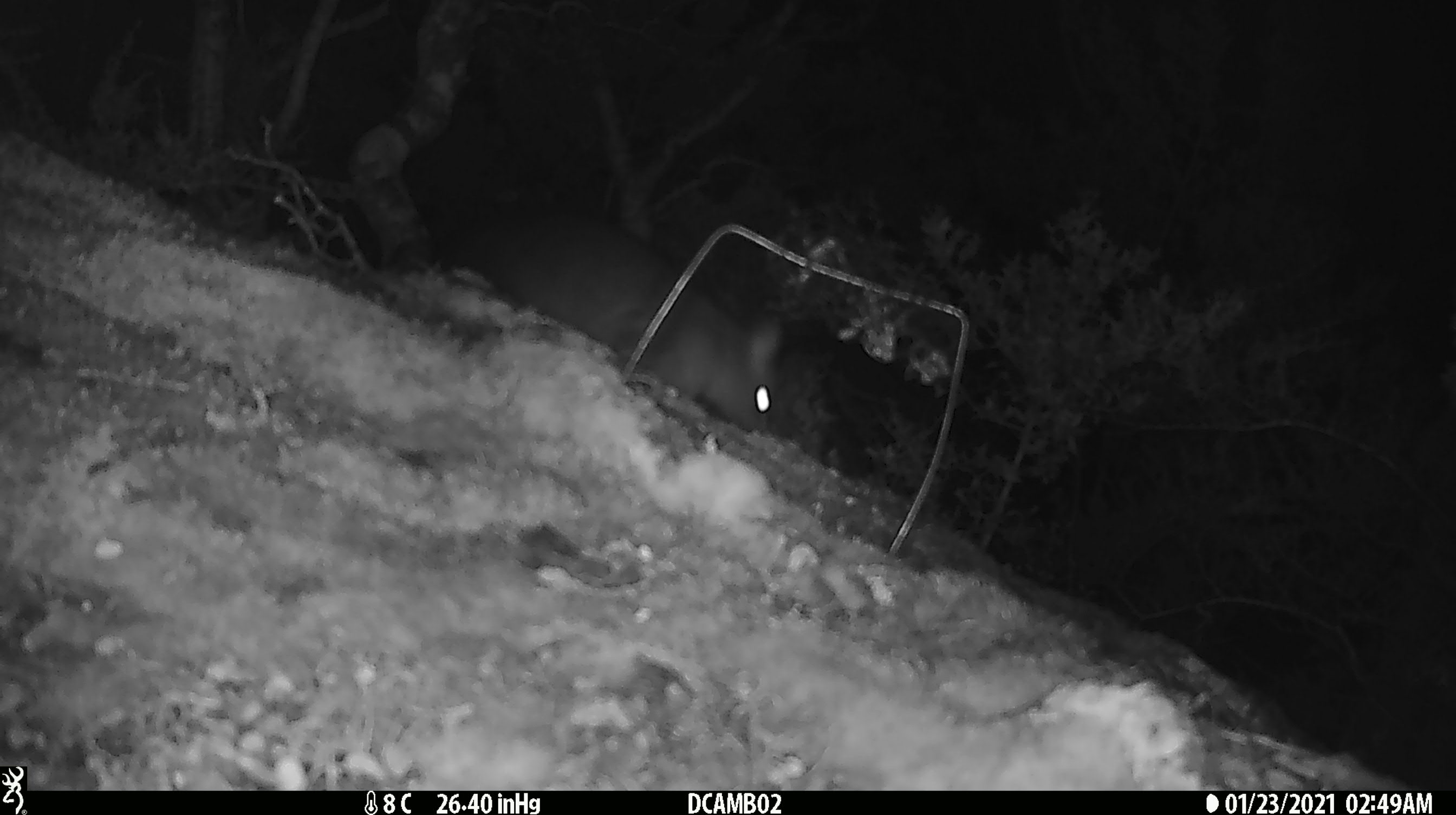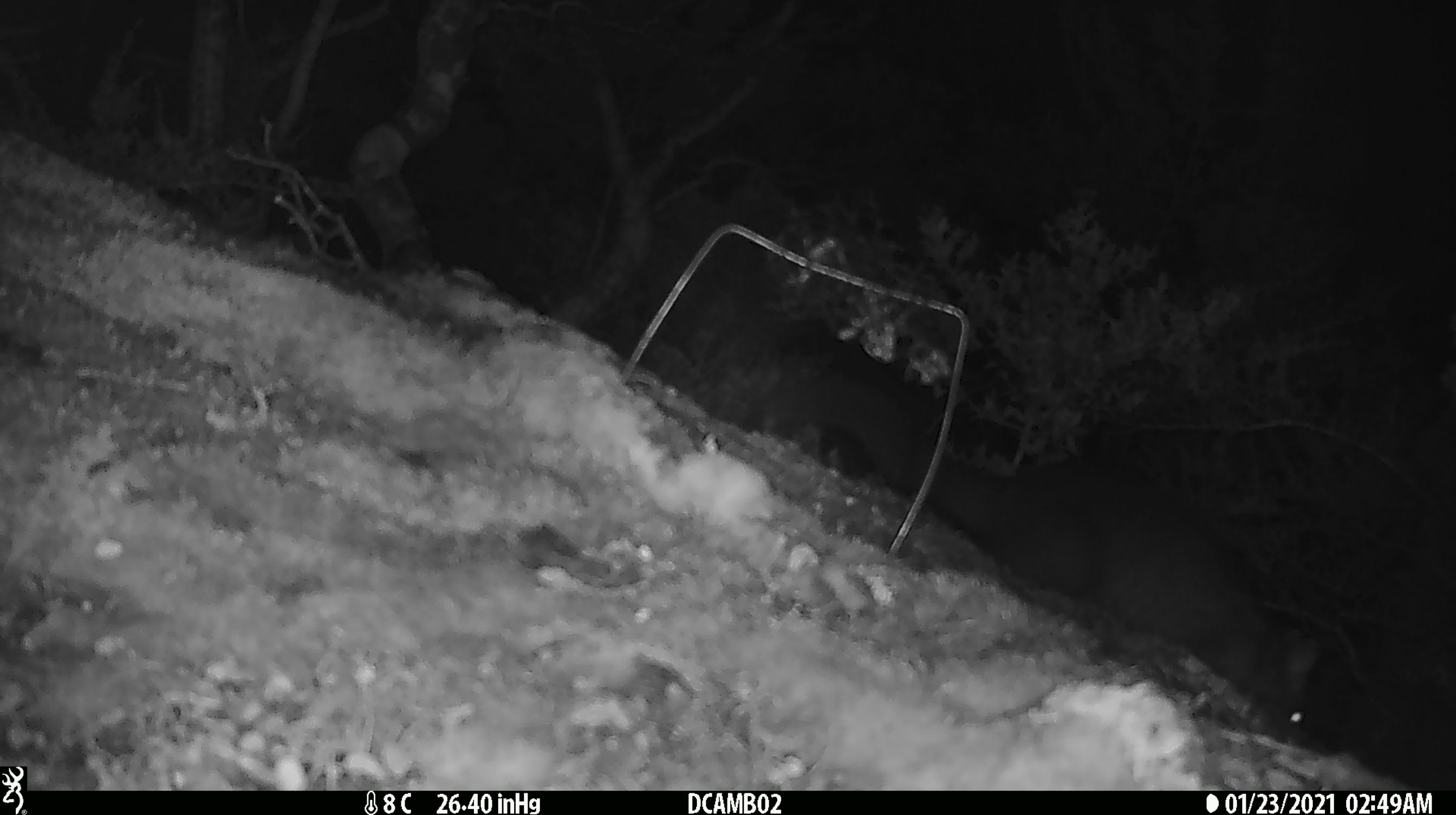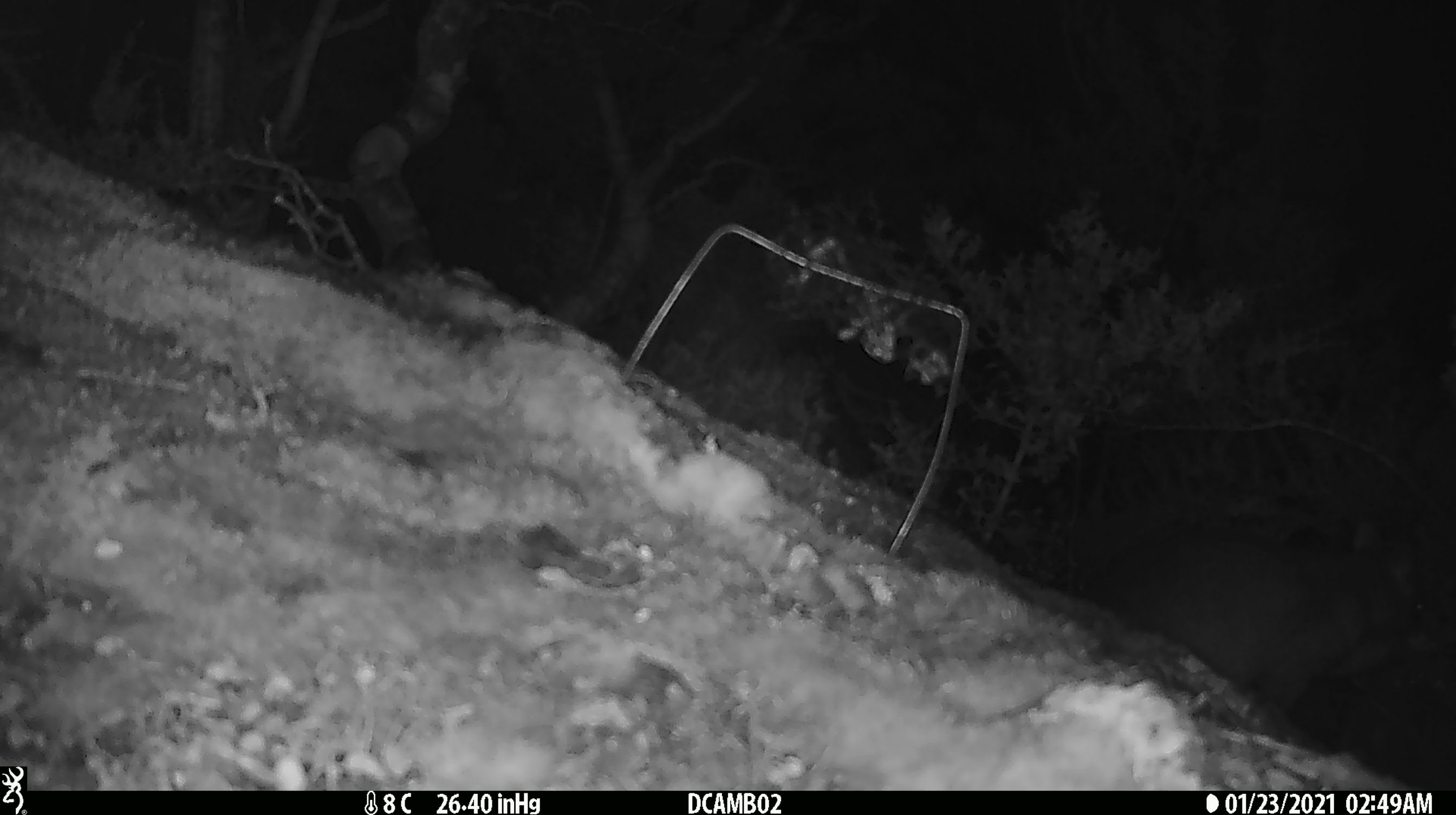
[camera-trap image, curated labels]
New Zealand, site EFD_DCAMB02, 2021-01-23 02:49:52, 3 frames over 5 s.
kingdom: Animalia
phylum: Chordata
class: Mammalia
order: Diprotodontia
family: Phalangeridae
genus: Trichosurus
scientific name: Trichosurus vulpecula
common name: common brushtail possum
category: possum